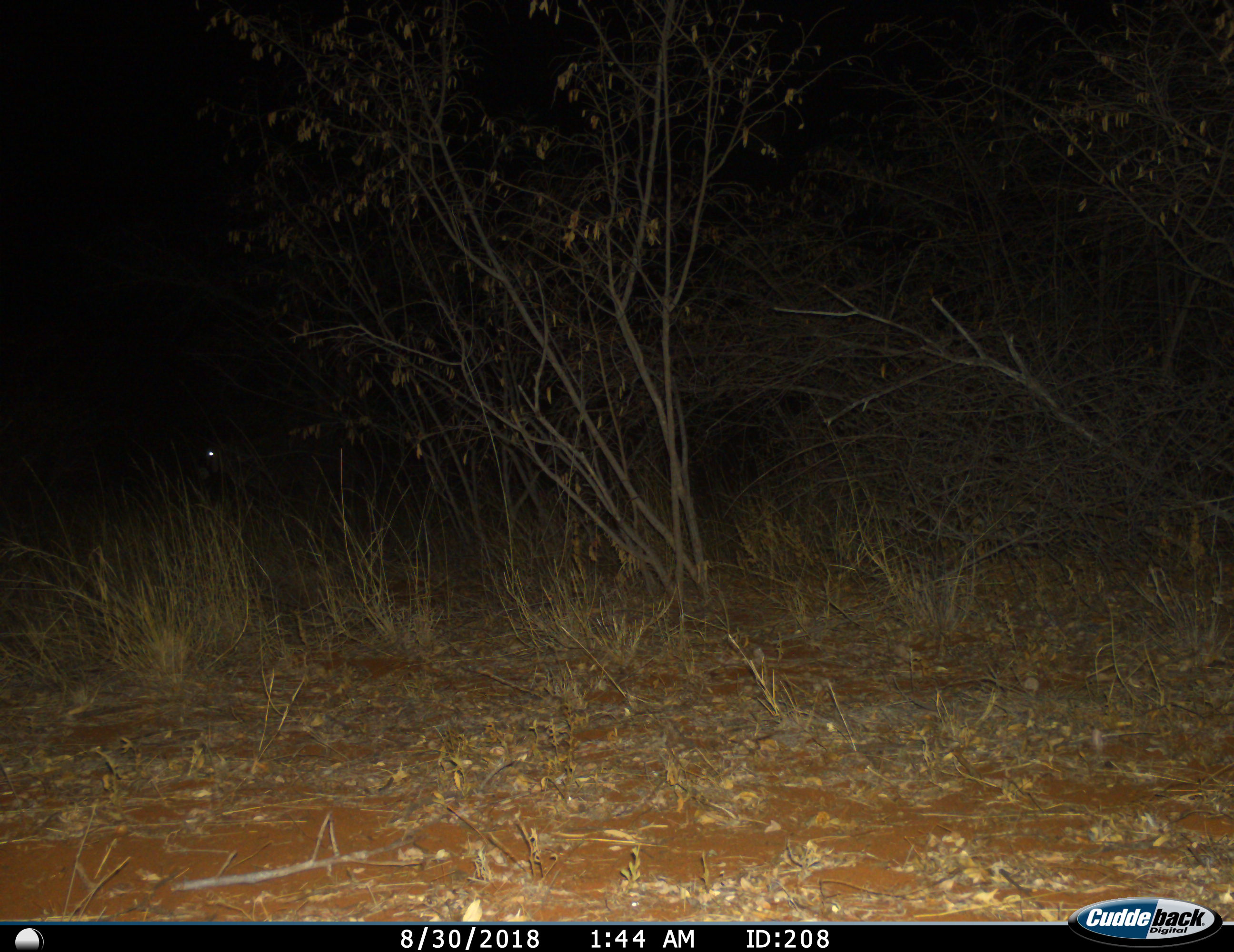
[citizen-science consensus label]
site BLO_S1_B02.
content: unidentified animal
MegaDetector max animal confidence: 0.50